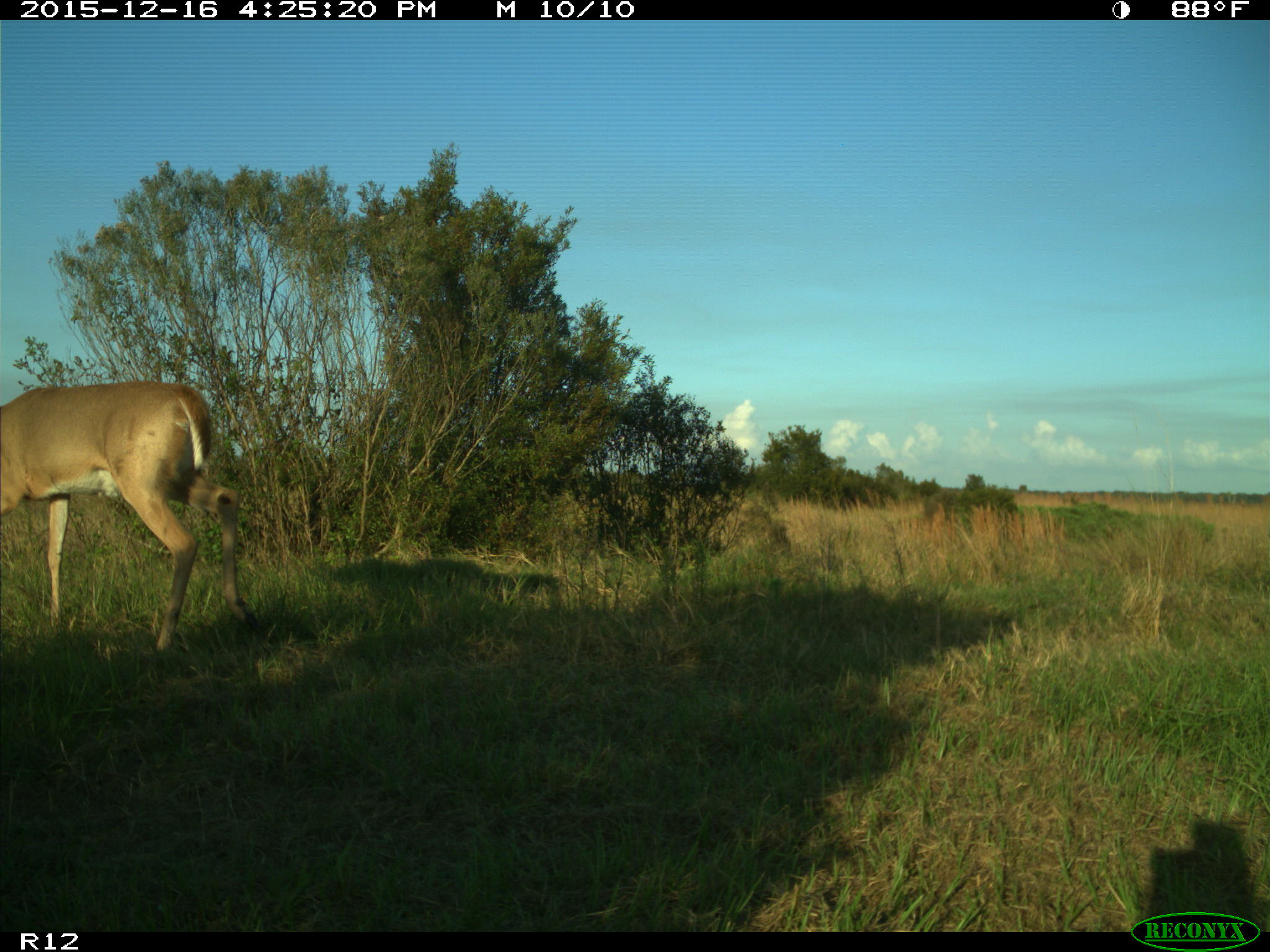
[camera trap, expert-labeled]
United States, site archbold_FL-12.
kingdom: Animalia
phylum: Chordata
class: Mammalia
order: Artiodactyla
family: Cervidae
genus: Odocoileus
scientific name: Odocoileus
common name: deer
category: unidentified deer